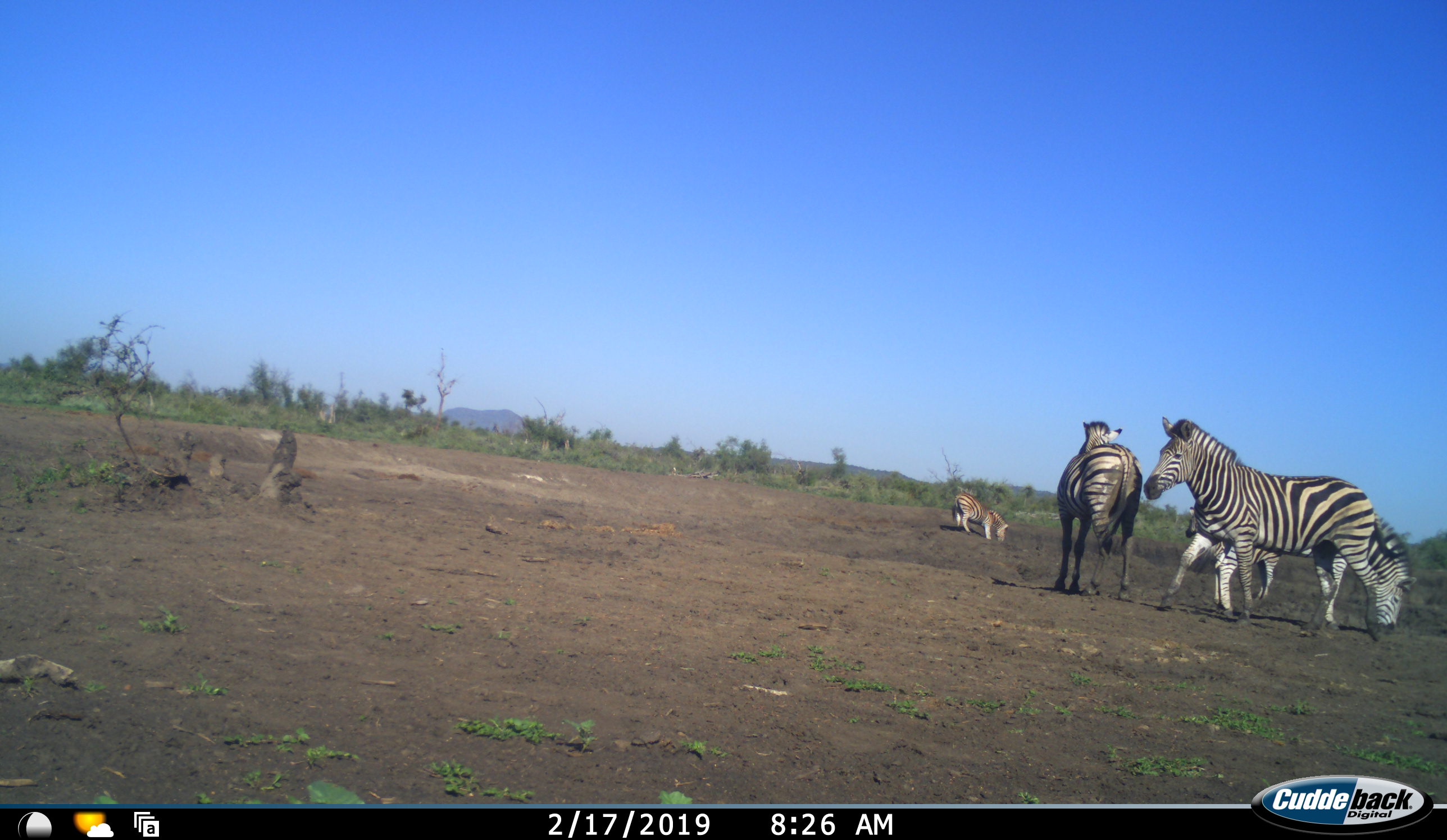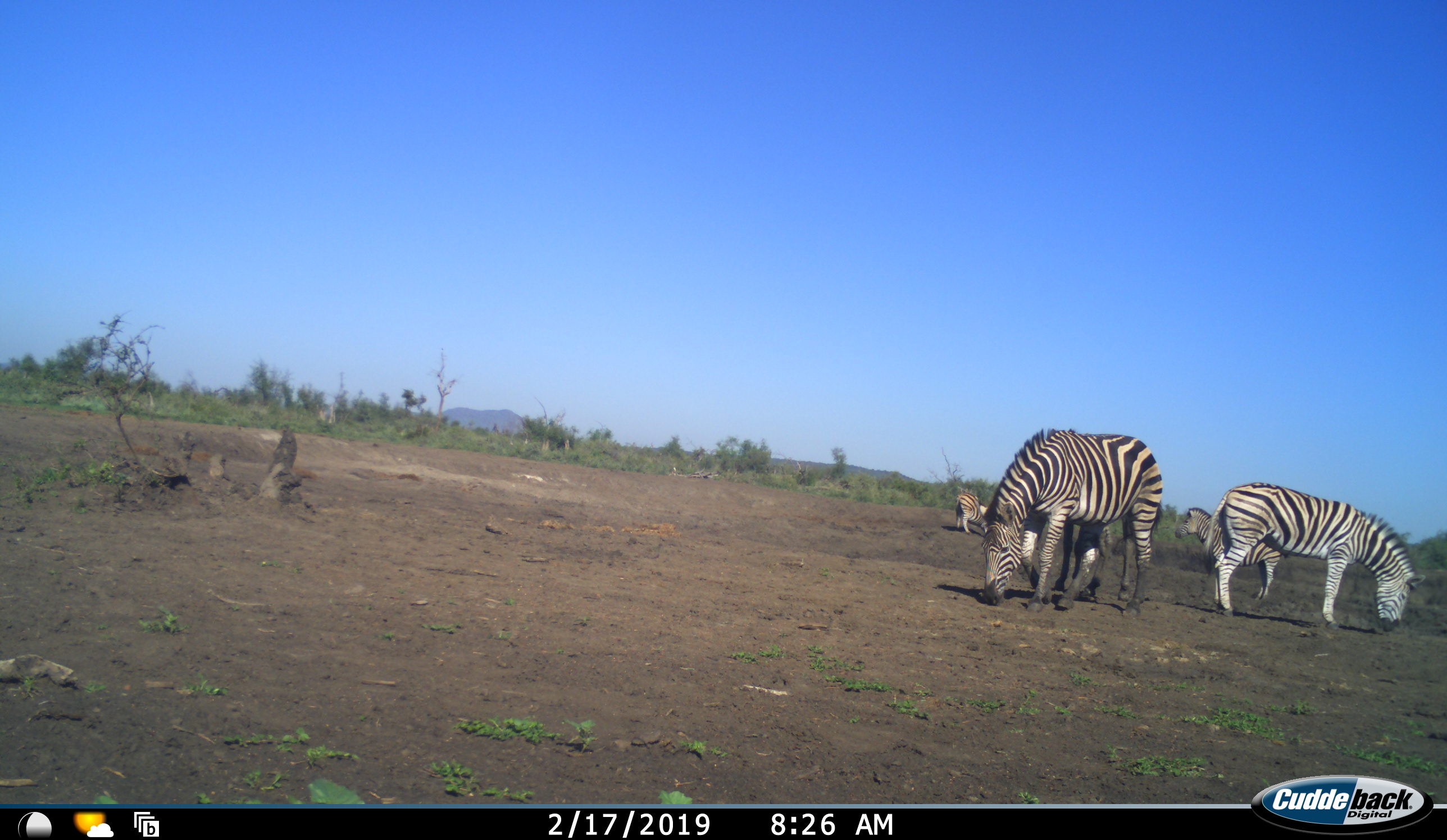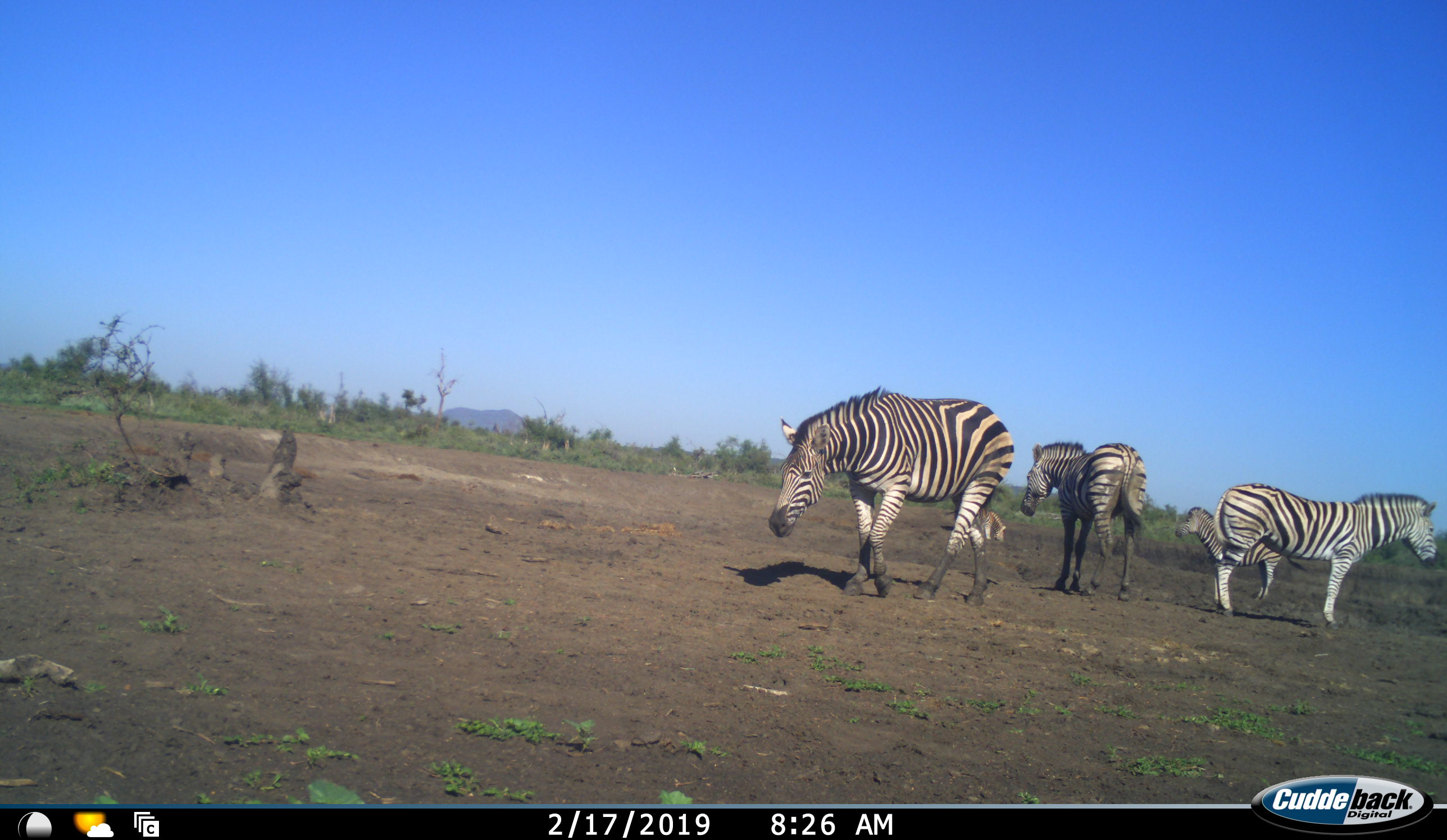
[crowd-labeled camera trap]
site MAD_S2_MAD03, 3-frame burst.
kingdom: Animalia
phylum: Chordata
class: Mammalia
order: Perissodactyla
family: Equidae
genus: Equus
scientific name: Equus quagga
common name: plains zebra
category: zebraplains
Zebraplains (plains zebra) (Equus quagga), count 5. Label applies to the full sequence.